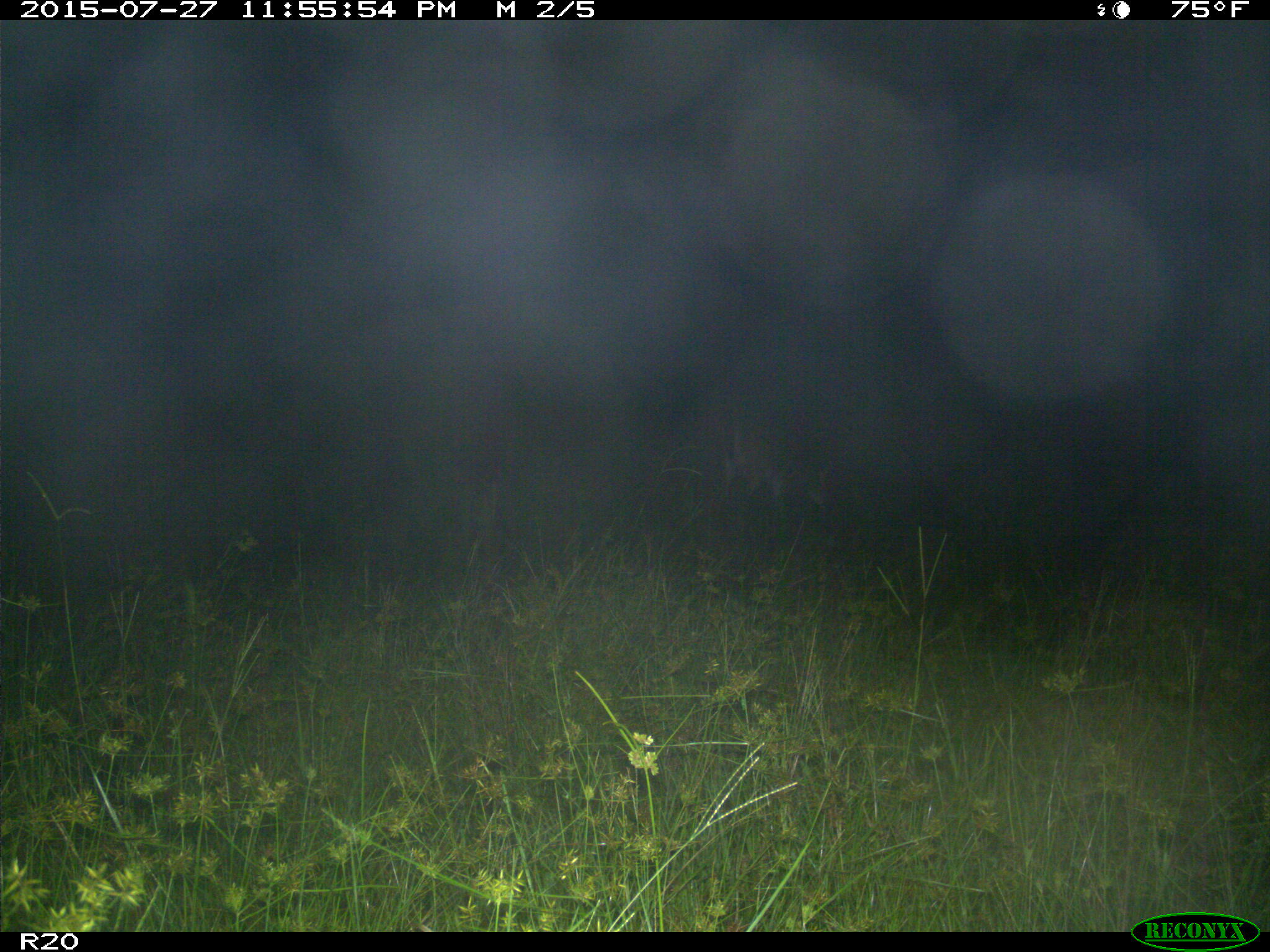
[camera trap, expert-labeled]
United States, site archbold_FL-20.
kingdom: Animalia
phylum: Chordata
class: Mammalia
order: Artiodactyla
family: Cervidae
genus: Odocoileus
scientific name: Odocoileus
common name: deer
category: unidentified deer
Unidentified deer (deer) (Odocoileus).